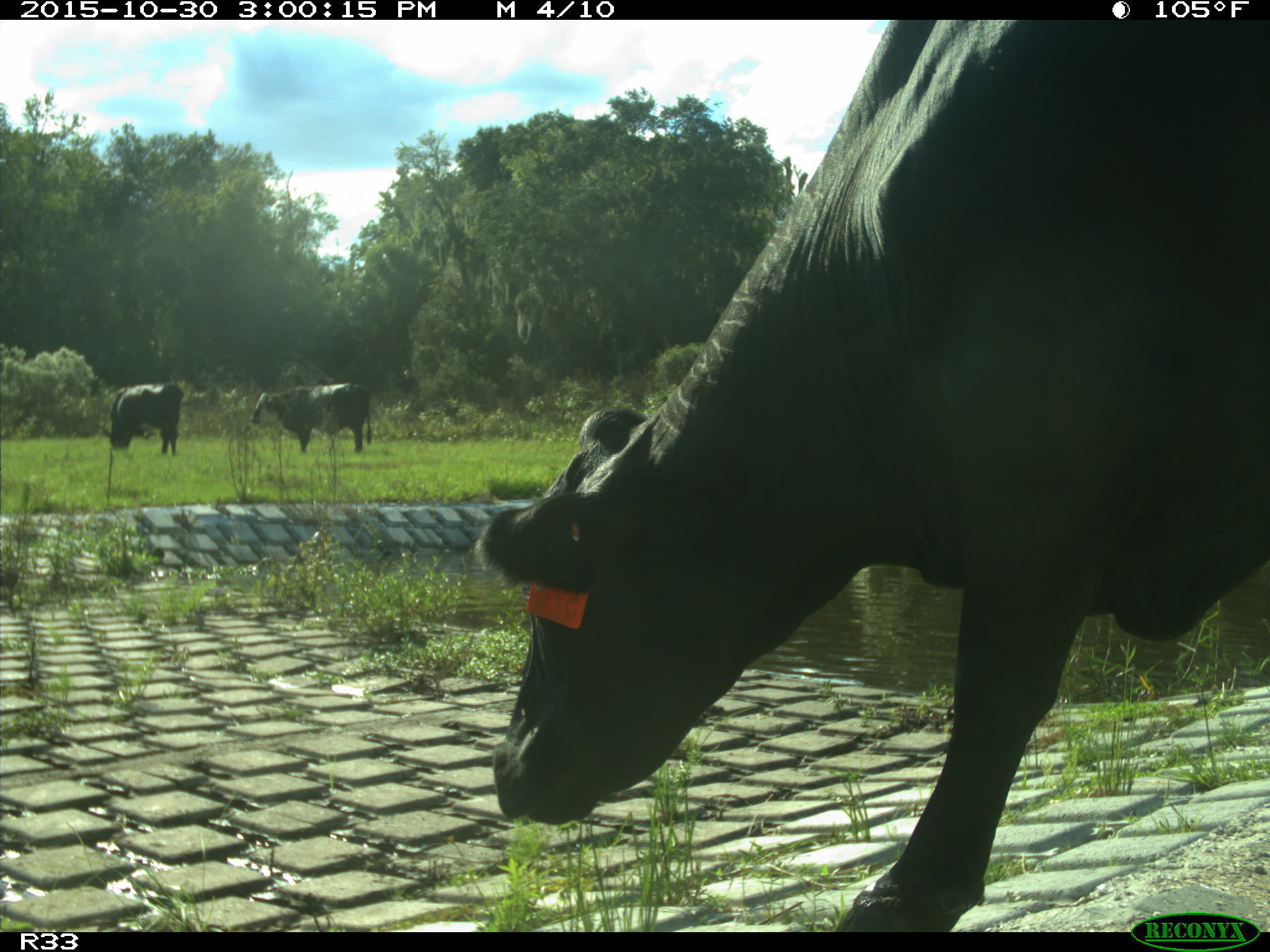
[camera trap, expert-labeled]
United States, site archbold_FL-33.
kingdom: Animalia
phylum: Chordata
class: Mammalia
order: Artiodactyla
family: Bovidae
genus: Bos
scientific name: Bos taurus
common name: domestic cow